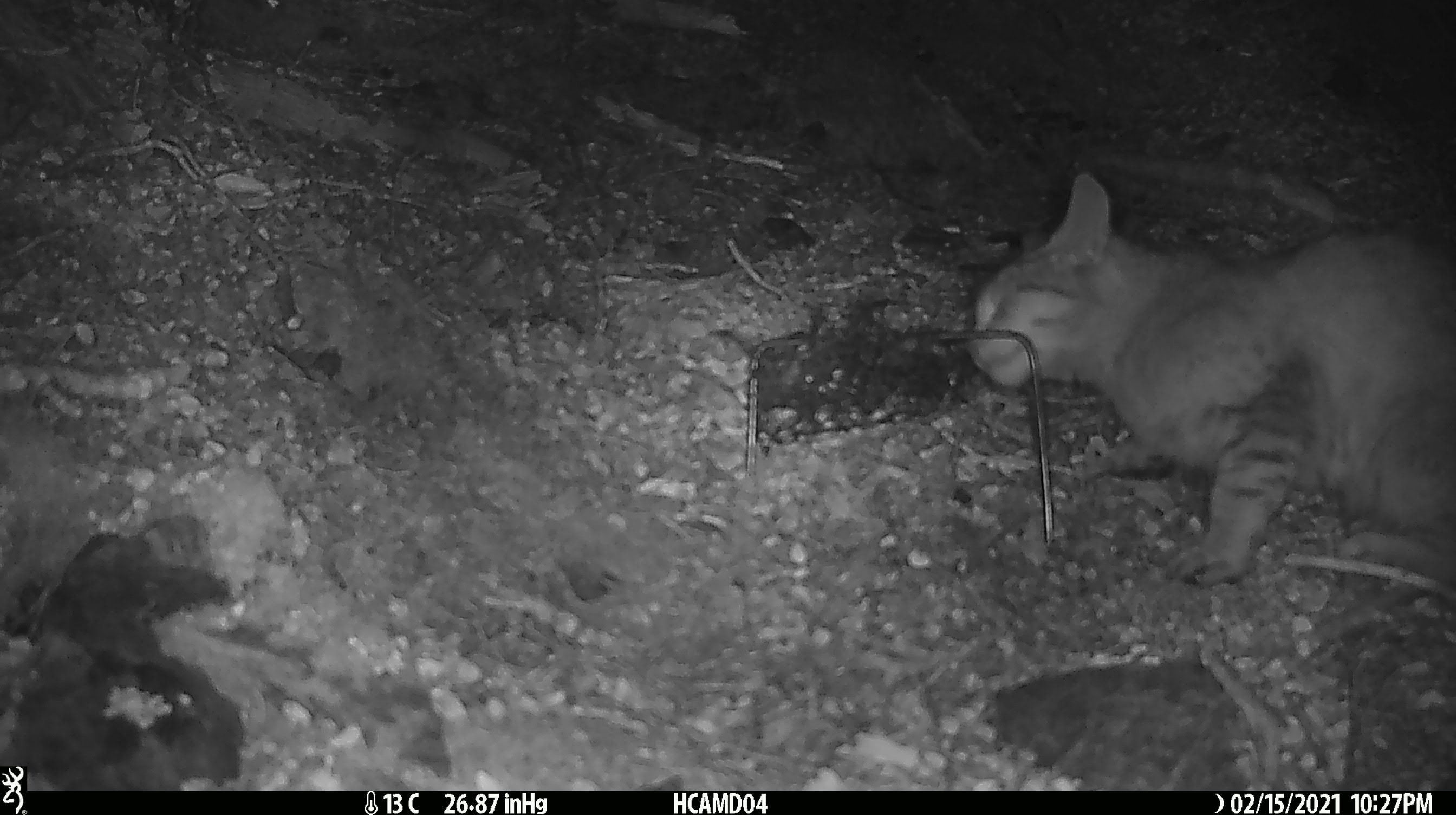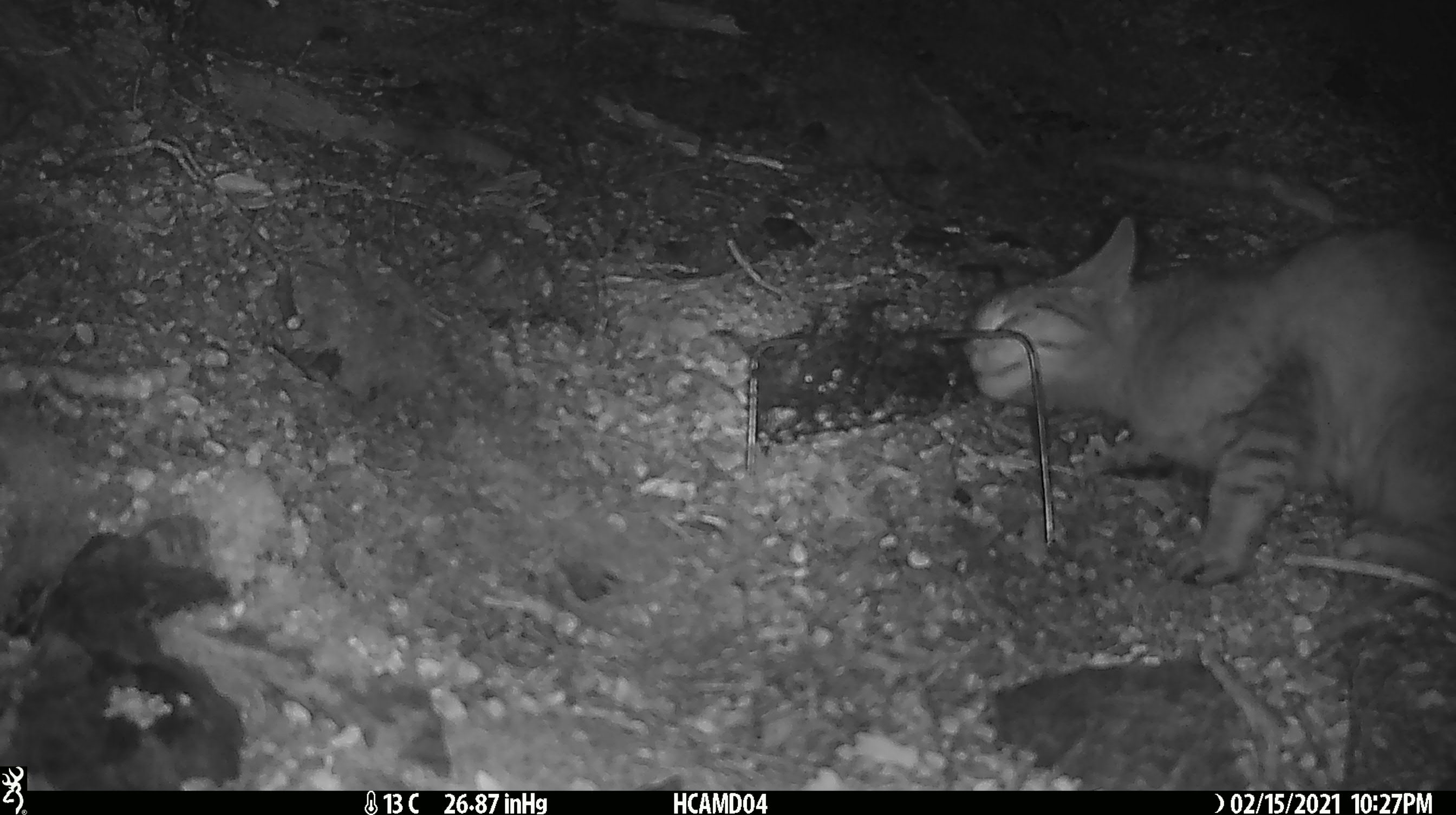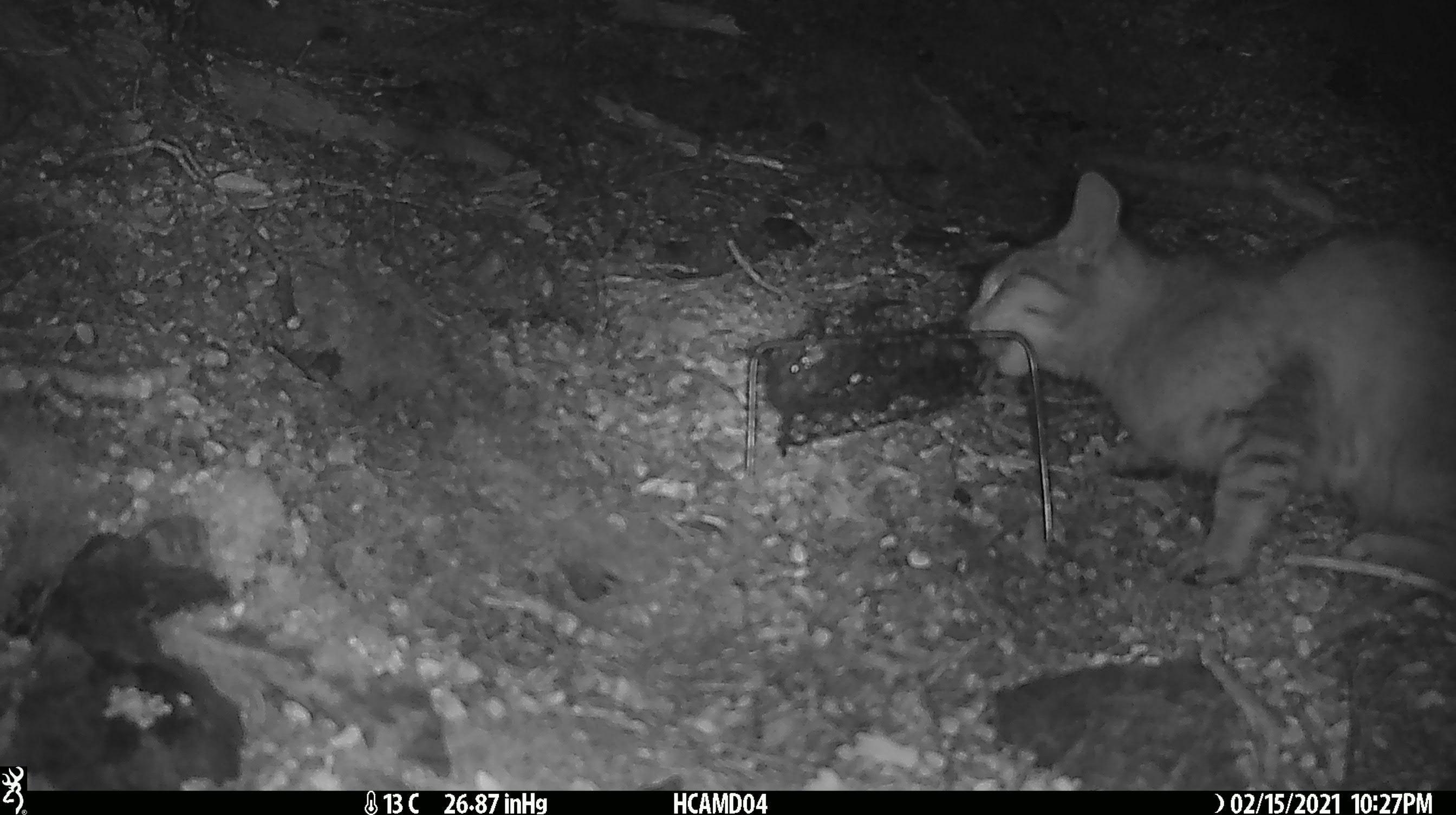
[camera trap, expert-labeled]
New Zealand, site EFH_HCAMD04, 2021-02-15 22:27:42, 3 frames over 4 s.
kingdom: Animalia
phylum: Chordata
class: Mammalia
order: Carnivora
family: Felidae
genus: Felis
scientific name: Felis catus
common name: domestic cat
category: cat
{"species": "cat (domestic cat) (Felis catus)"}